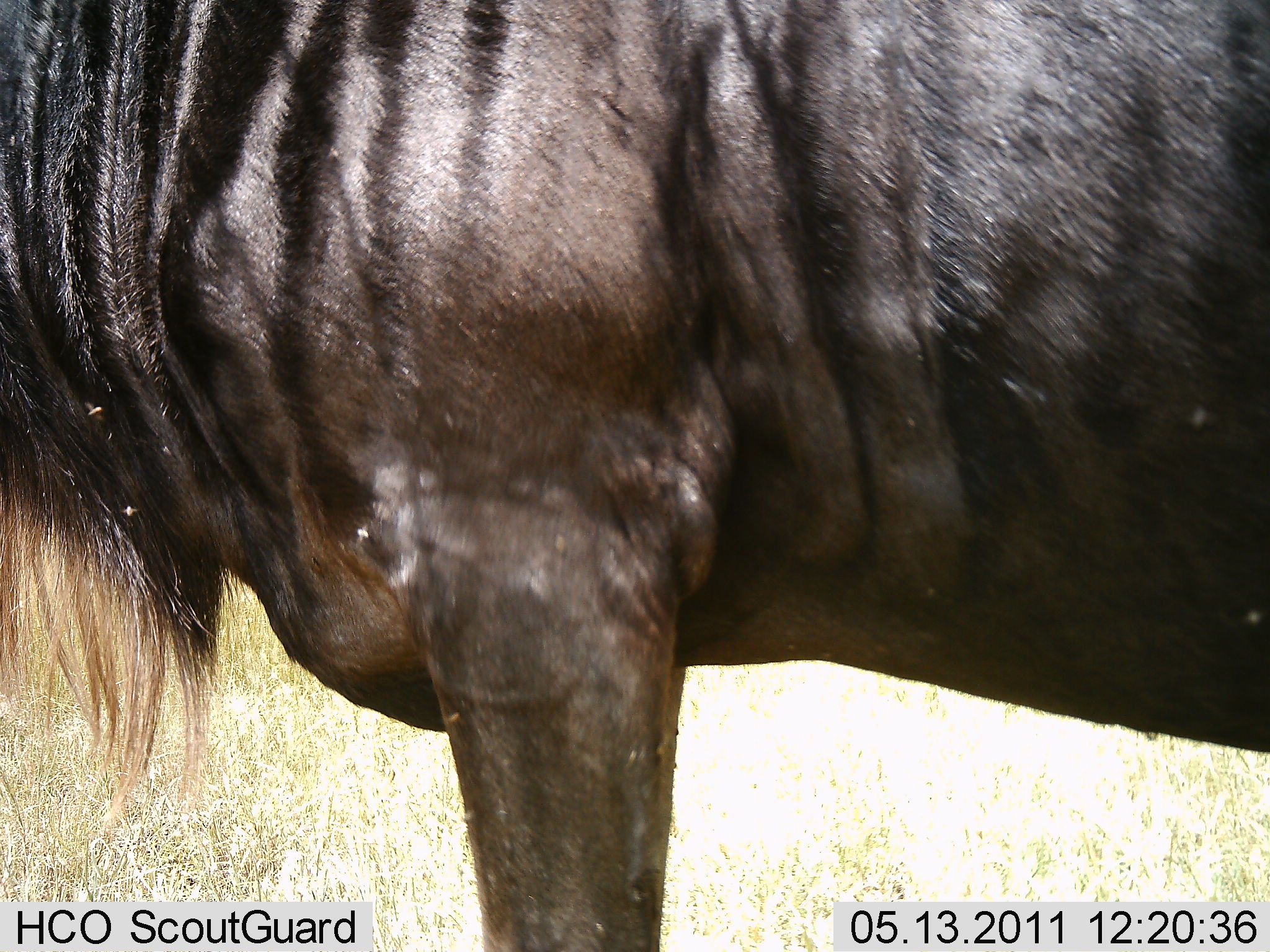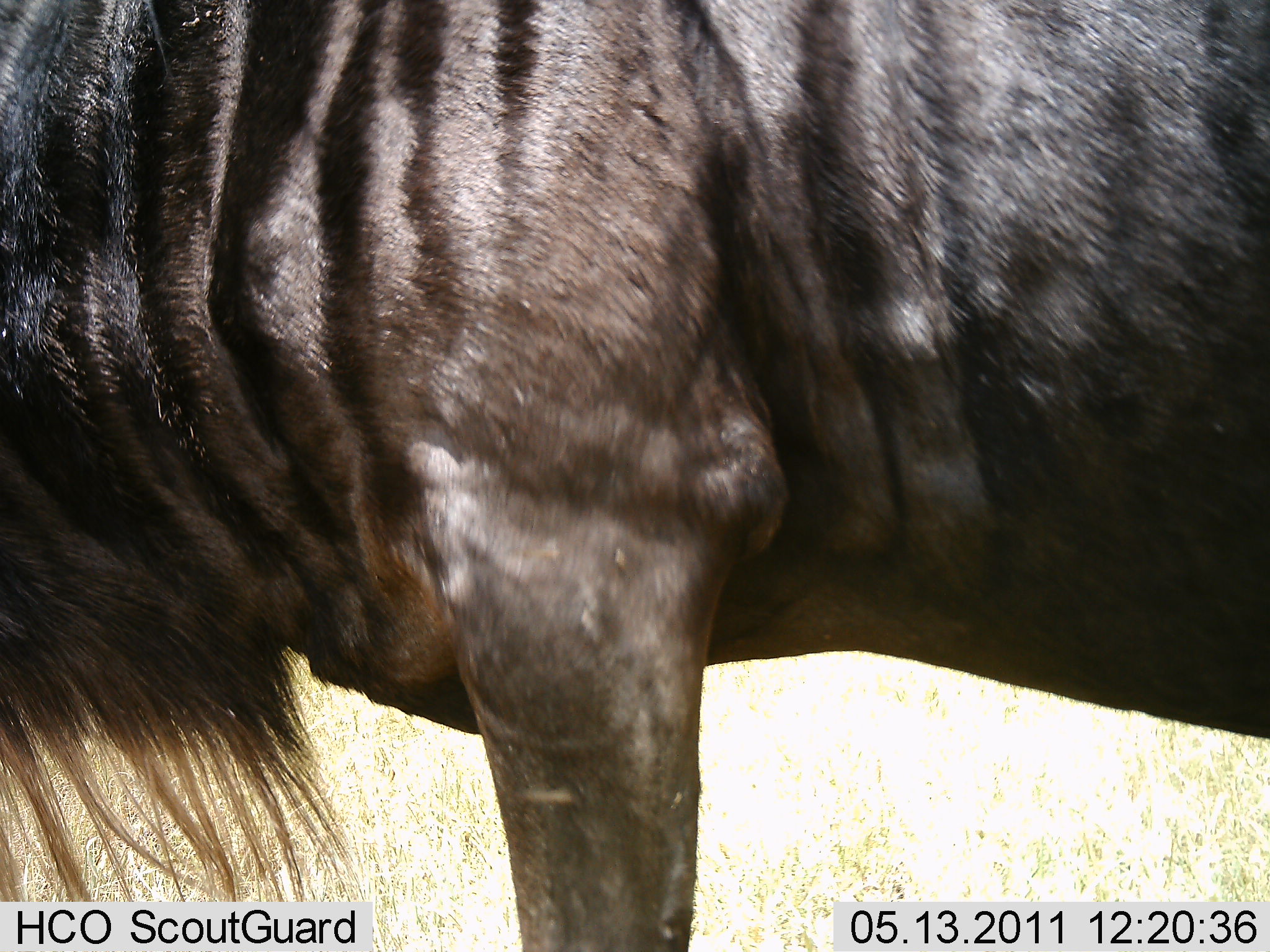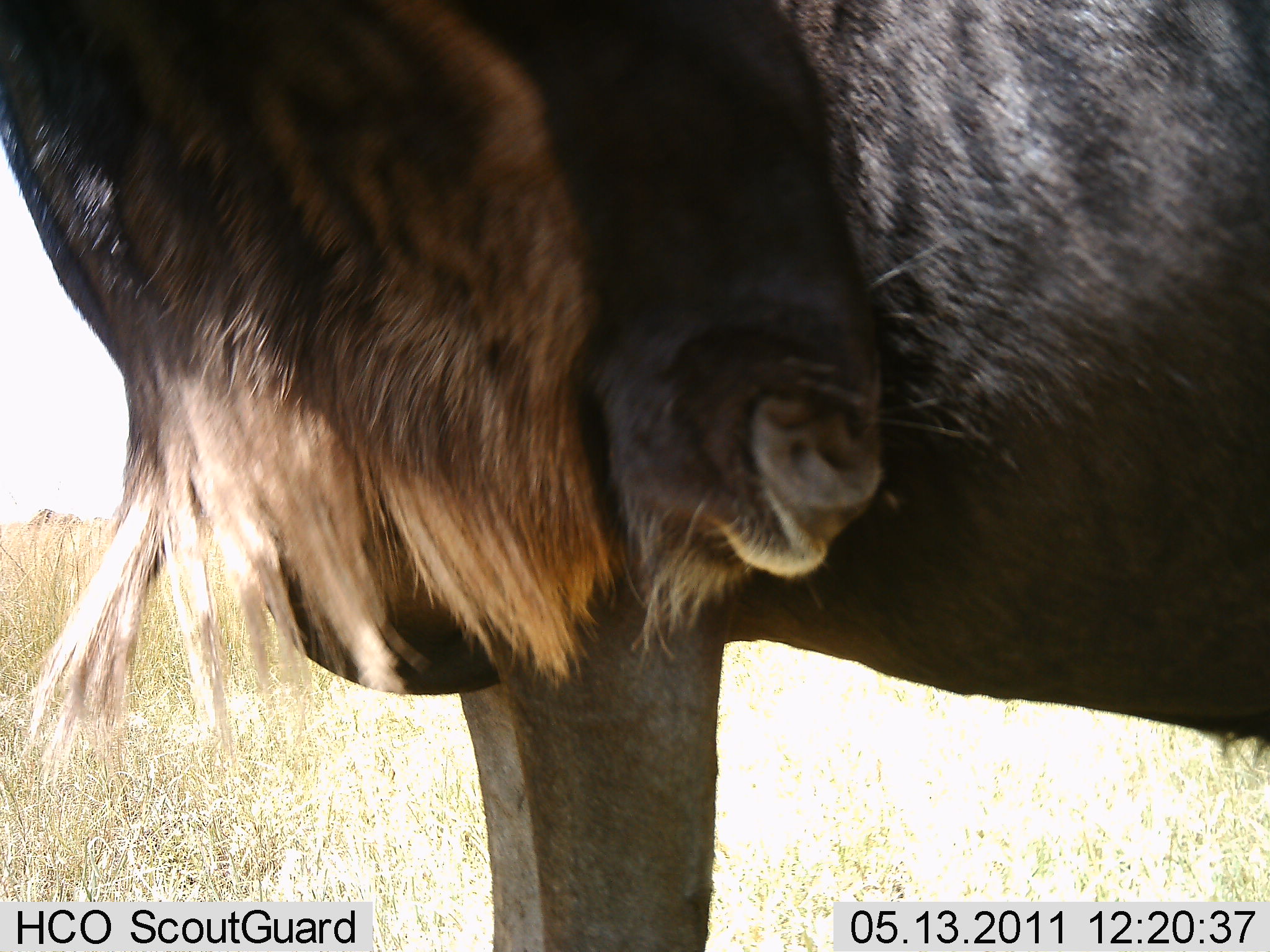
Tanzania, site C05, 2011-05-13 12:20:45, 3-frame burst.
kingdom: Animalia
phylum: Chordata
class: Mammalia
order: Artiodactyla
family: Bovidae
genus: Connochaetes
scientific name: Connochaetes taurinus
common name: blue wildebeest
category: wildebeest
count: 1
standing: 100%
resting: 0%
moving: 0%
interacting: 0%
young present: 0%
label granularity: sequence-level